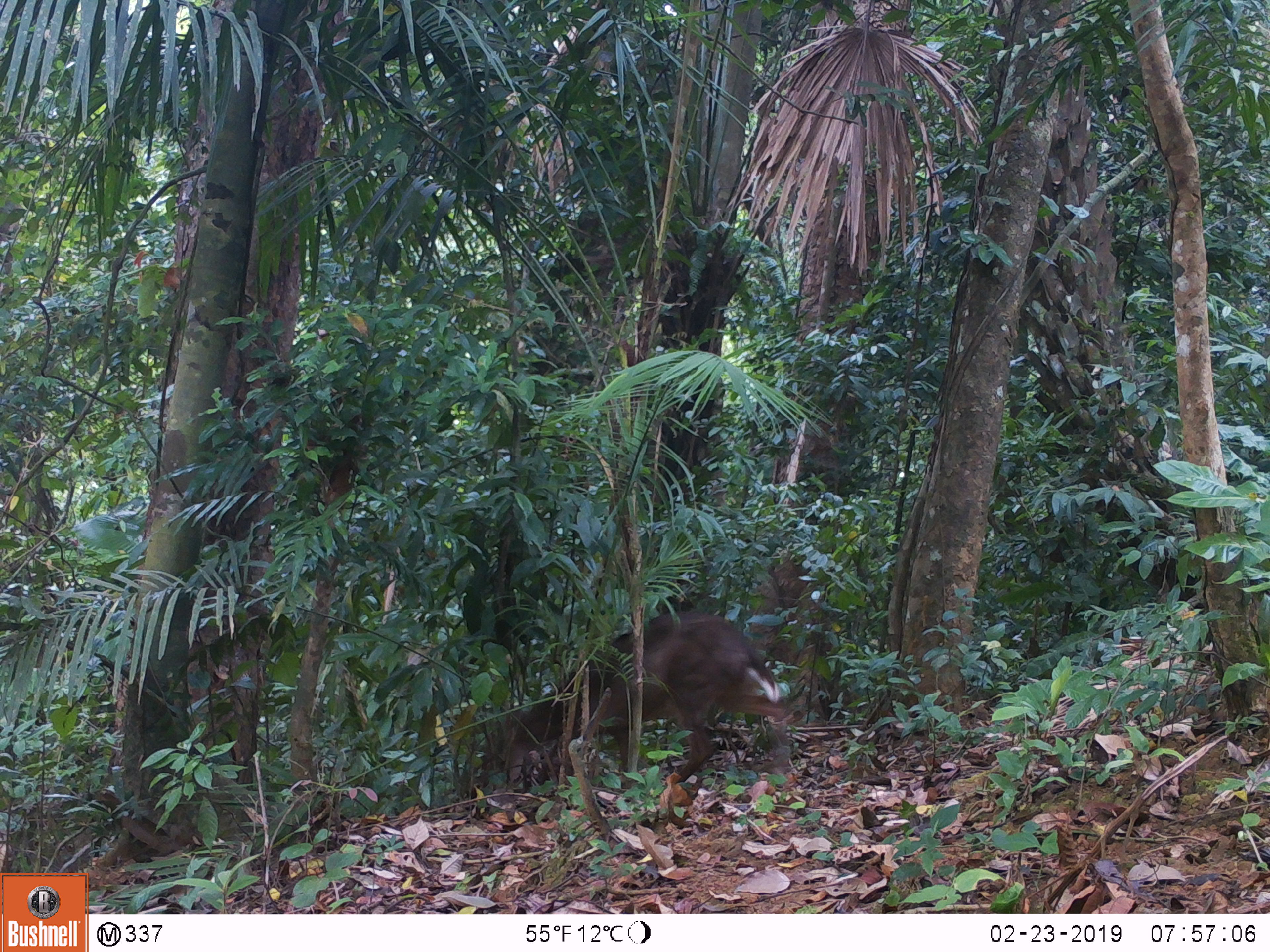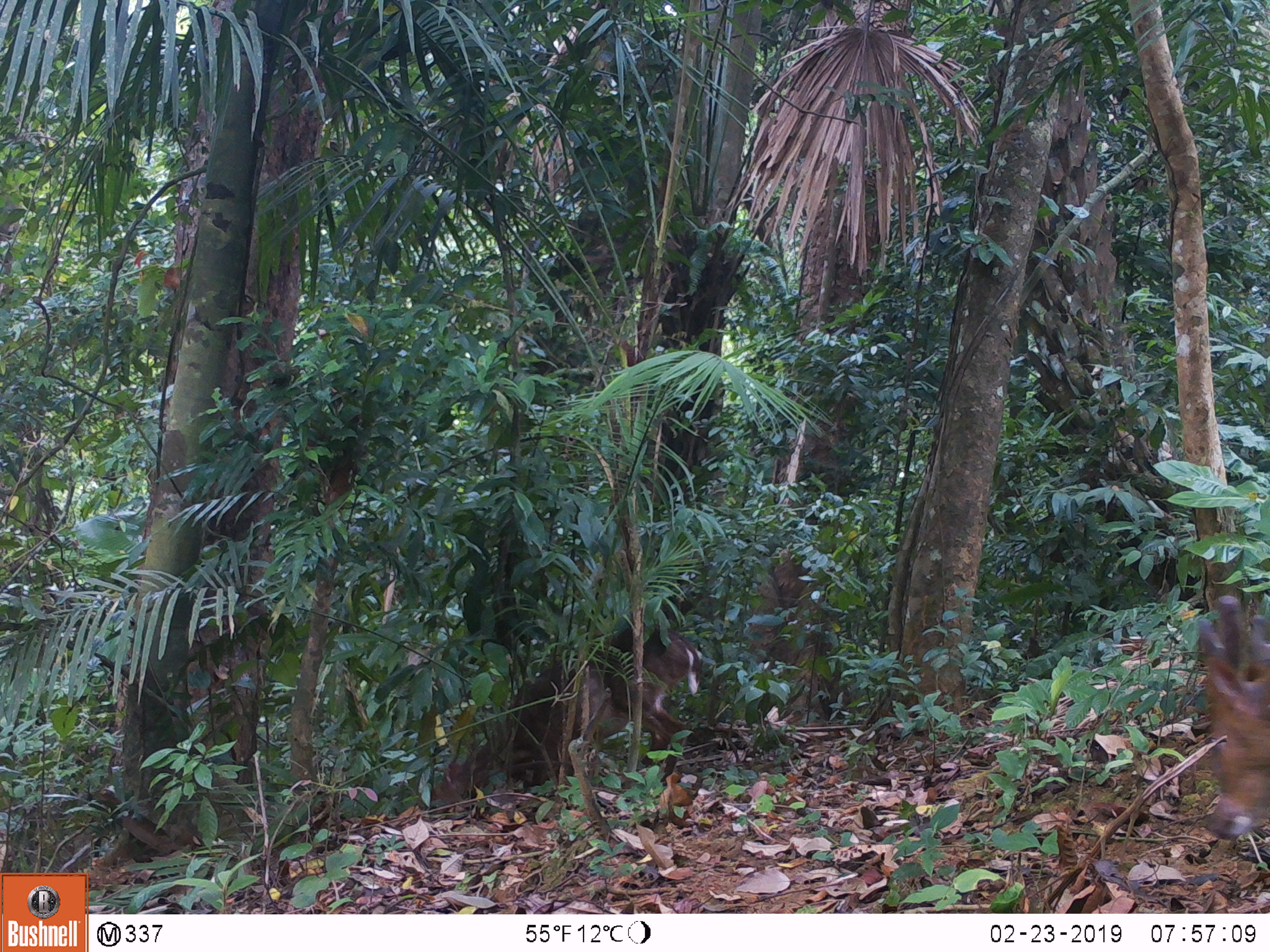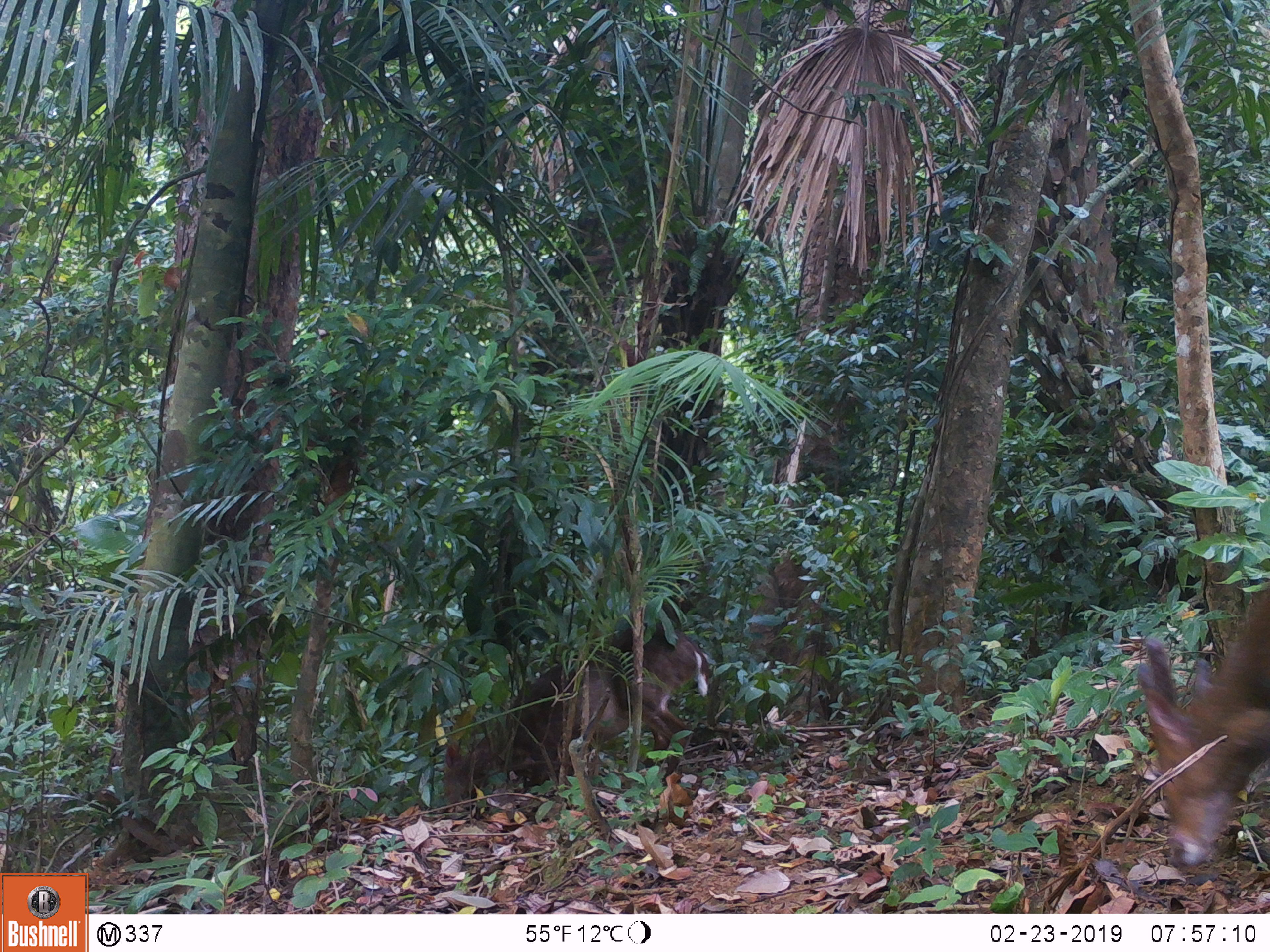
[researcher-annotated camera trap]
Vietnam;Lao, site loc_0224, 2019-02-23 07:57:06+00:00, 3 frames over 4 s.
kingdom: Animalia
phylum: Chordata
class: Mammalia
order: Artiodactyla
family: Cervidae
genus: Muntiacus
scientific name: Muntiacus vuquangensis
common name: large-antlered muntjac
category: large antlered muntjac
Large antlered muntjac (large-antlered muntjac) (Muntiacus vuquangensis). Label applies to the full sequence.